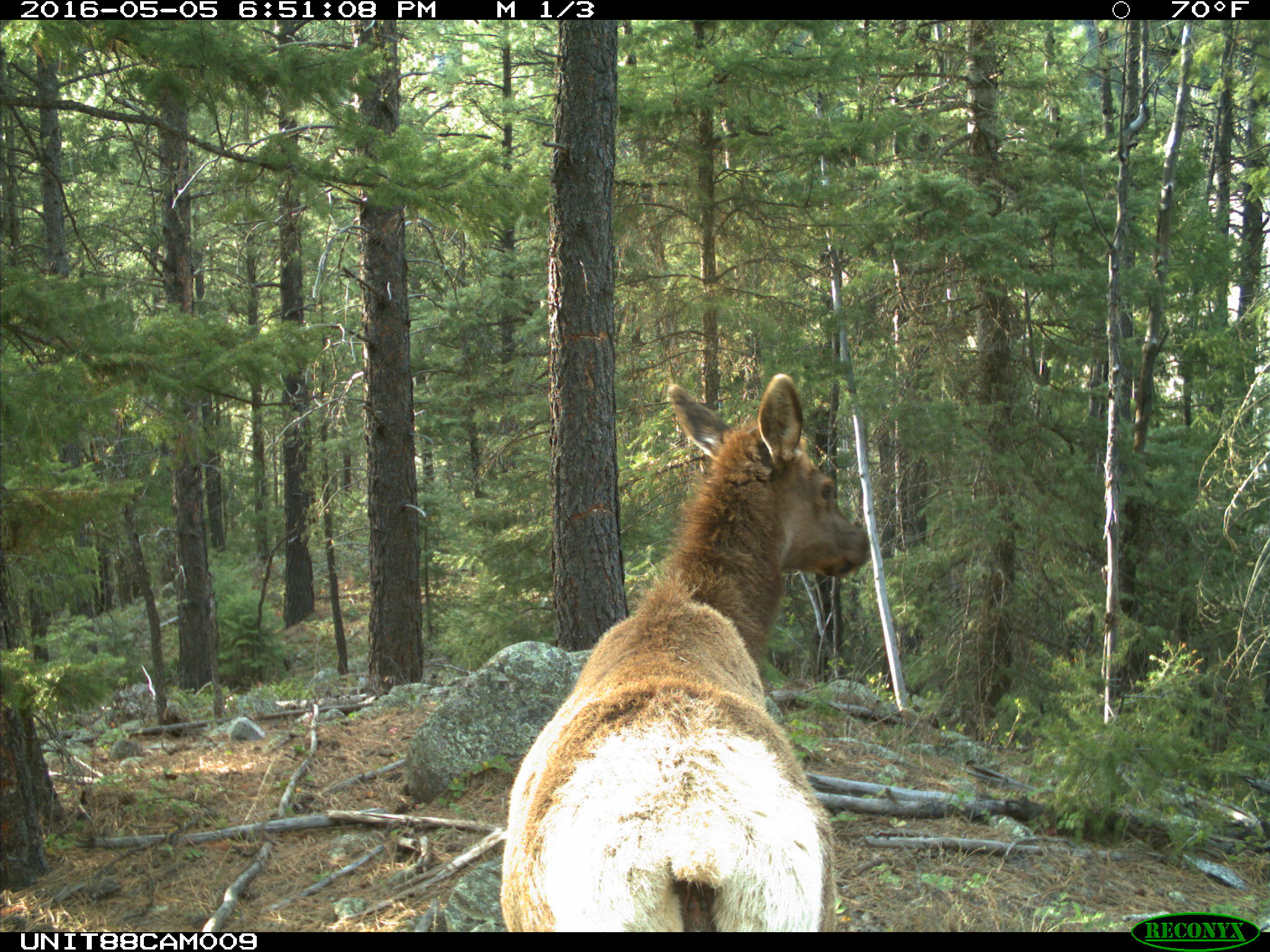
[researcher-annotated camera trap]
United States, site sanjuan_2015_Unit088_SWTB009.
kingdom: Animalia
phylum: Chordata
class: Mammalia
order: Artiodactyla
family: Cervidae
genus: Cervus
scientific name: Cervus elaphus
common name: red deer